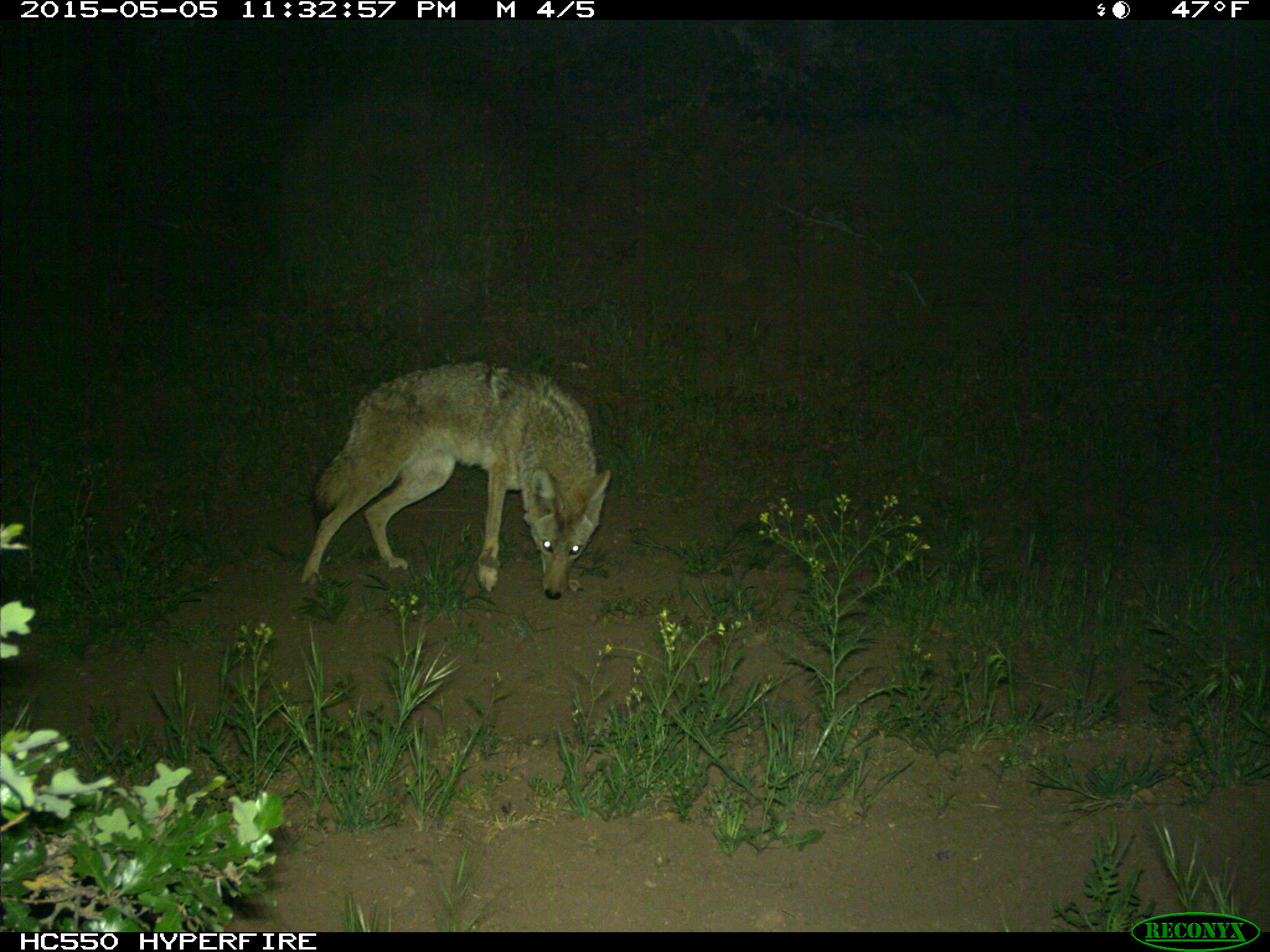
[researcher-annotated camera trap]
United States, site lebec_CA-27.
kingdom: Animalia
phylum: Chordata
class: Mammalia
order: Carnivora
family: Canidae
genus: Canis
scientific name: Canis latrans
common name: coyote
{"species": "Canis latrans (coyote)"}